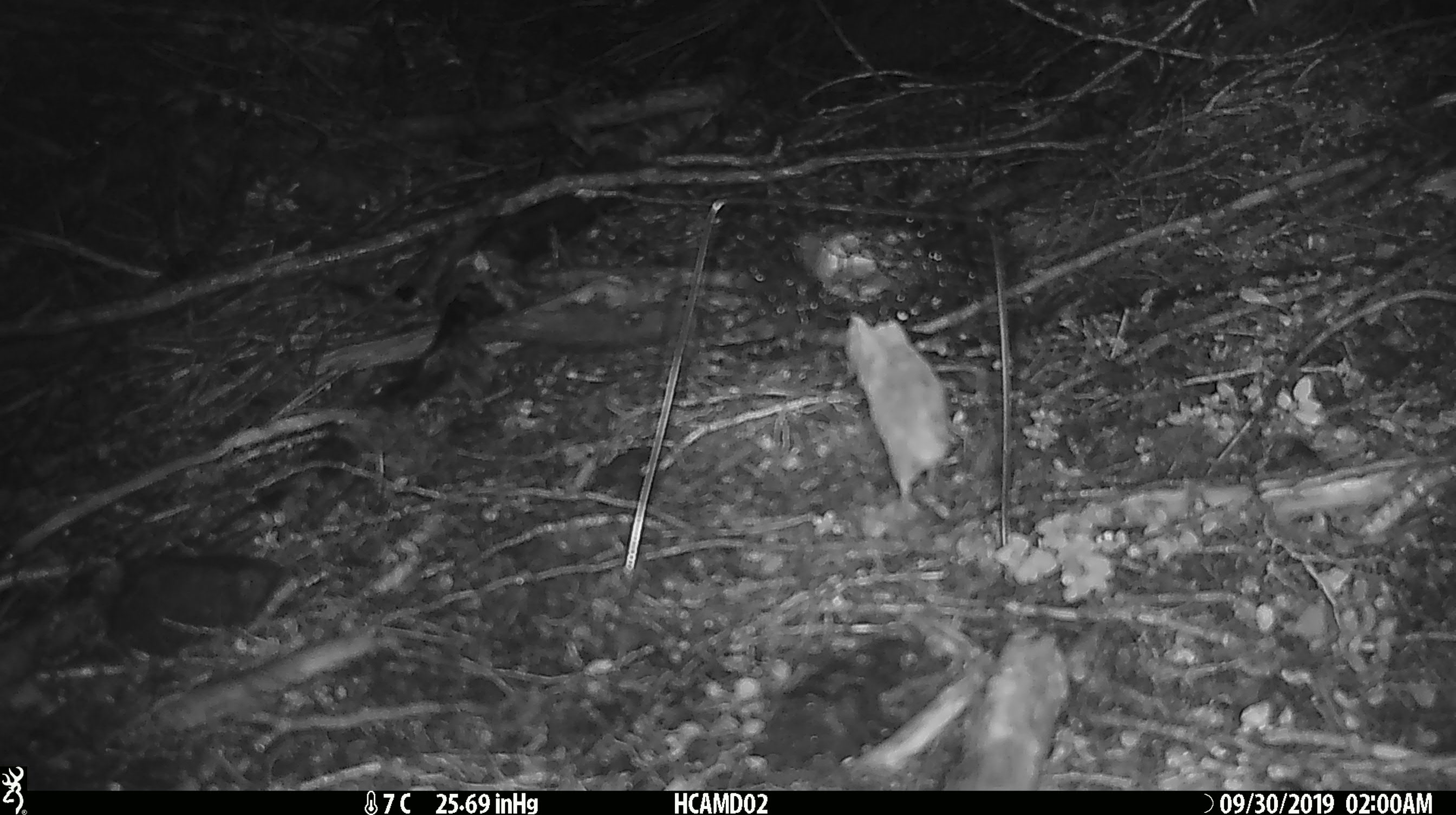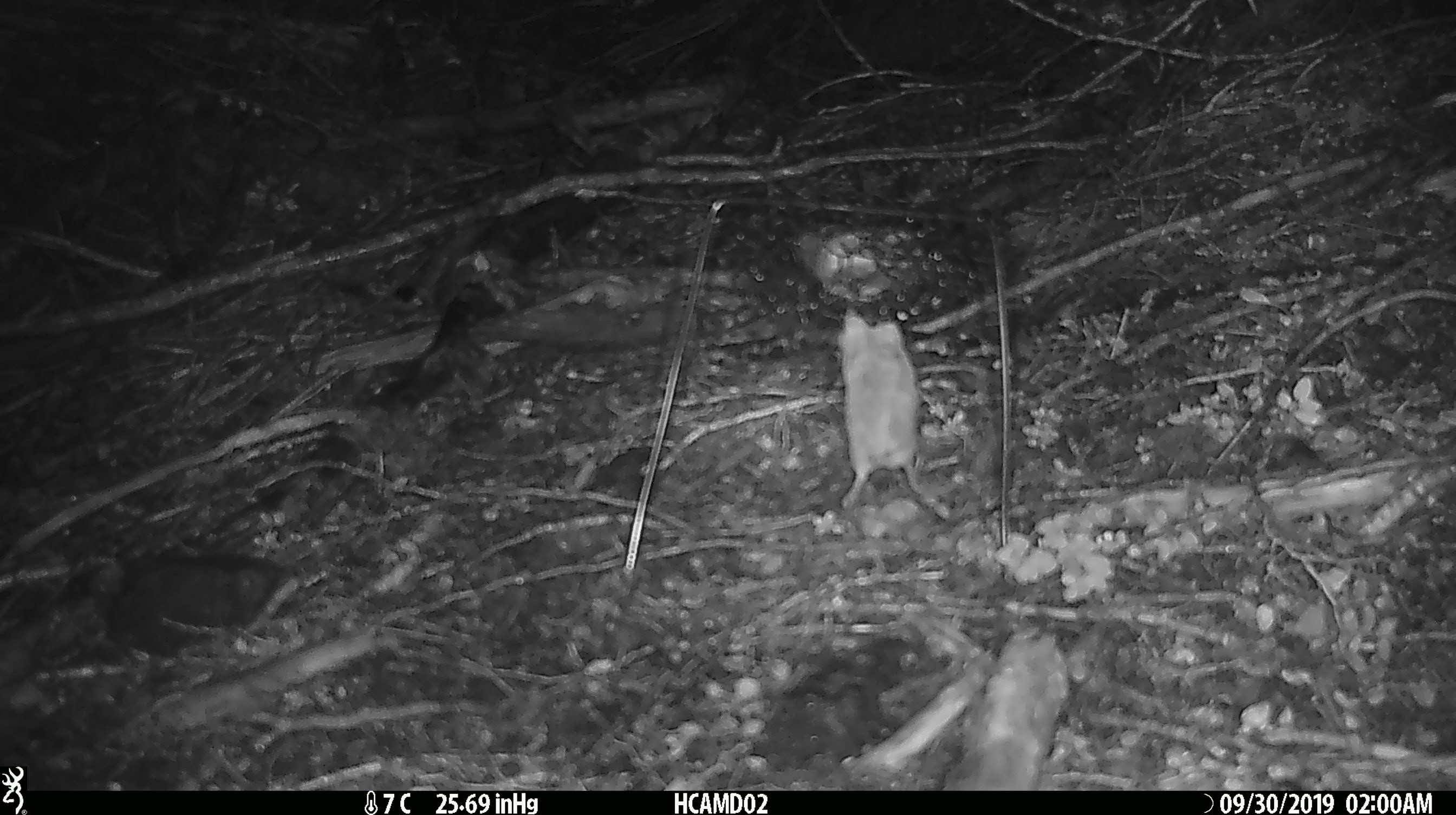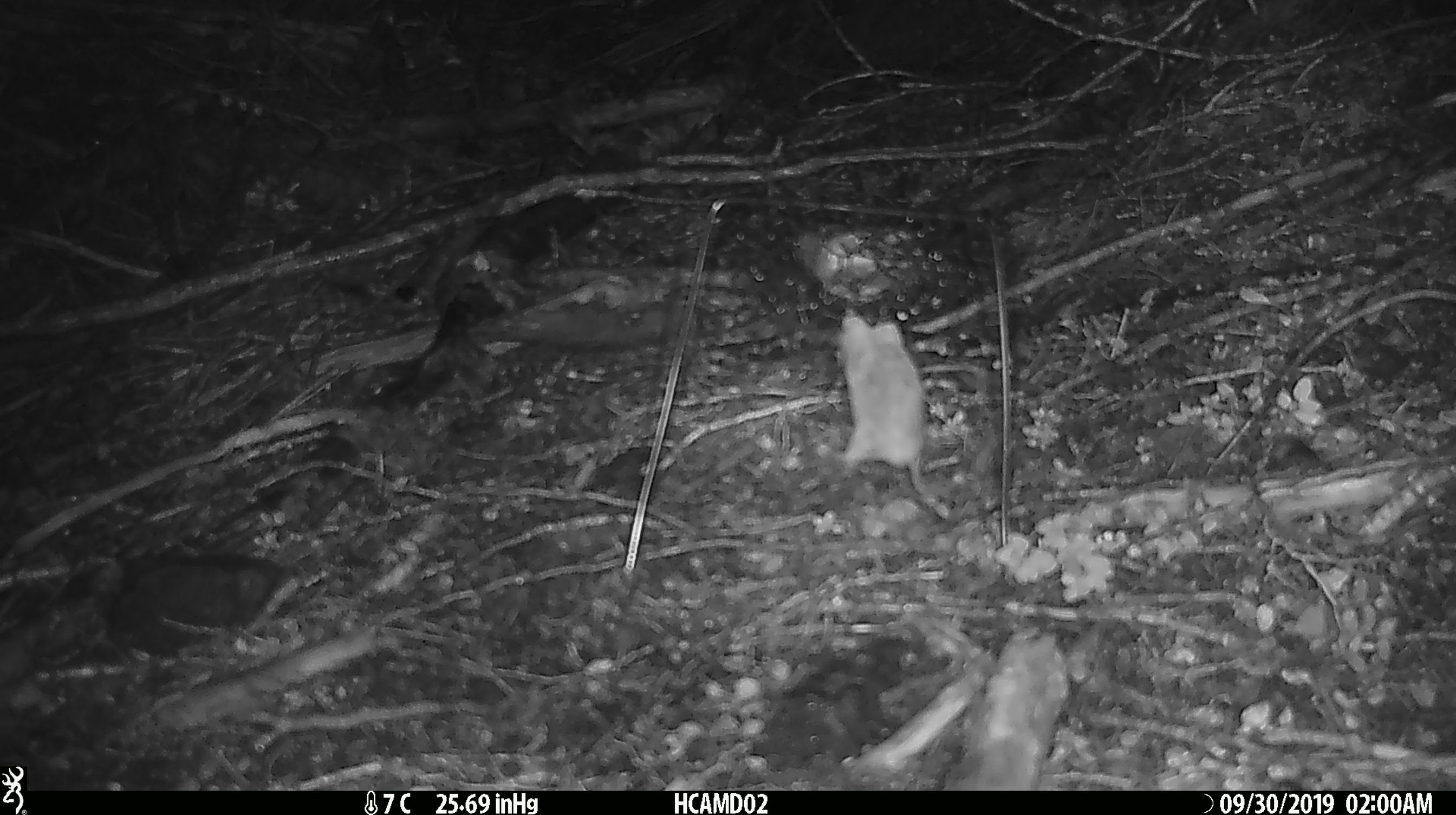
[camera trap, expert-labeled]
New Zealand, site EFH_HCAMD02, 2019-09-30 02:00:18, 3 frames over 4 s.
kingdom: Animalia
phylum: Chordata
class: Mammalia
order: Rodentia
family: Muridae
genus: Mus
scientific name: Mus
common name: mouse